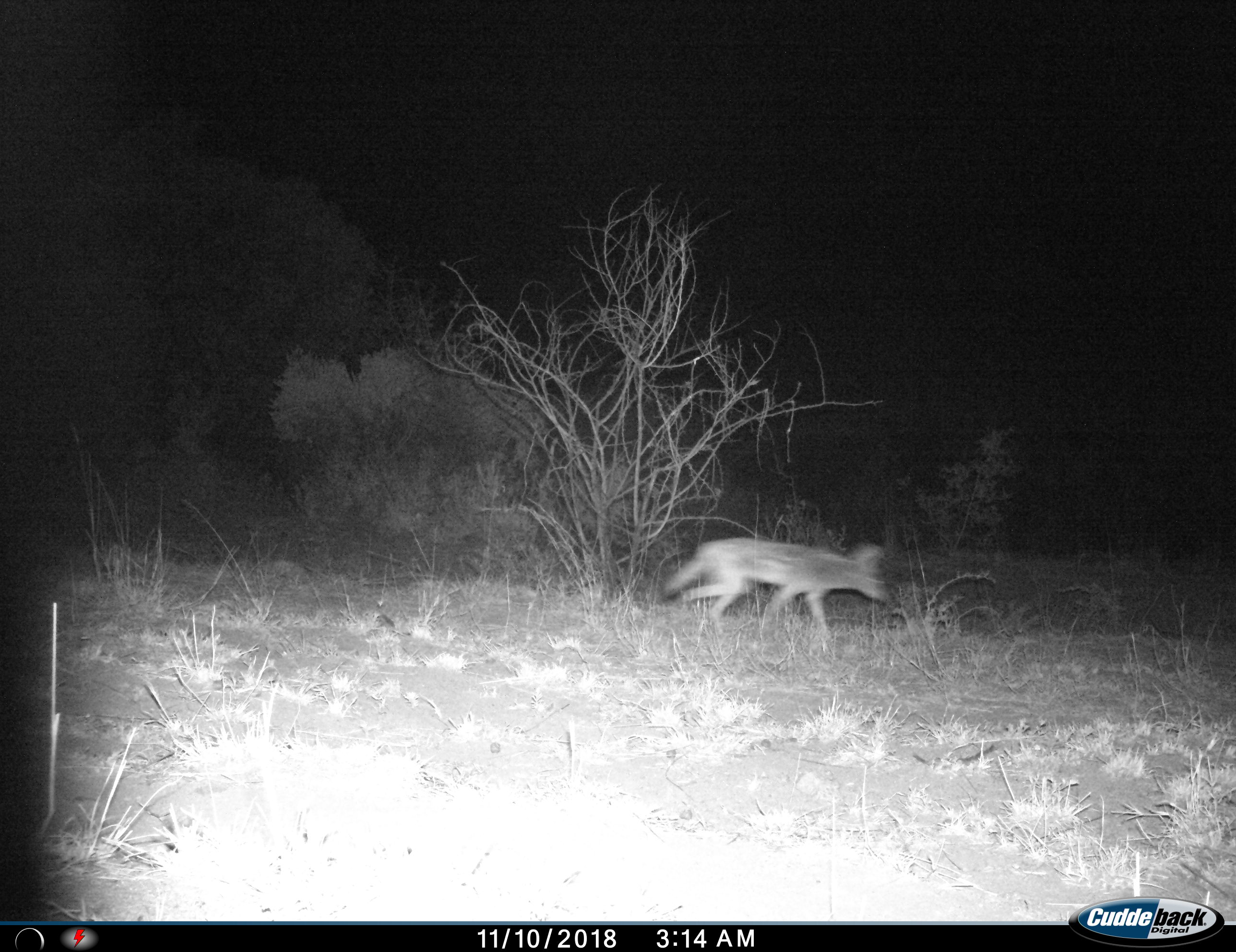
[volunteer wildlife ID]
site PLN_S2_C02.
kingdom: Animalia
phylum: Chordata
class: Mammalia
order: Carnivora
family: Canidae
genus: Lupulella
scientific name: Lupulella mesomelas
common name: black-backed jackal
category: jackalblackbacked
Jackalblackbacked (black-backed jackal) (Lupulella mesomelas), count 1. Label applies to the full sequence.